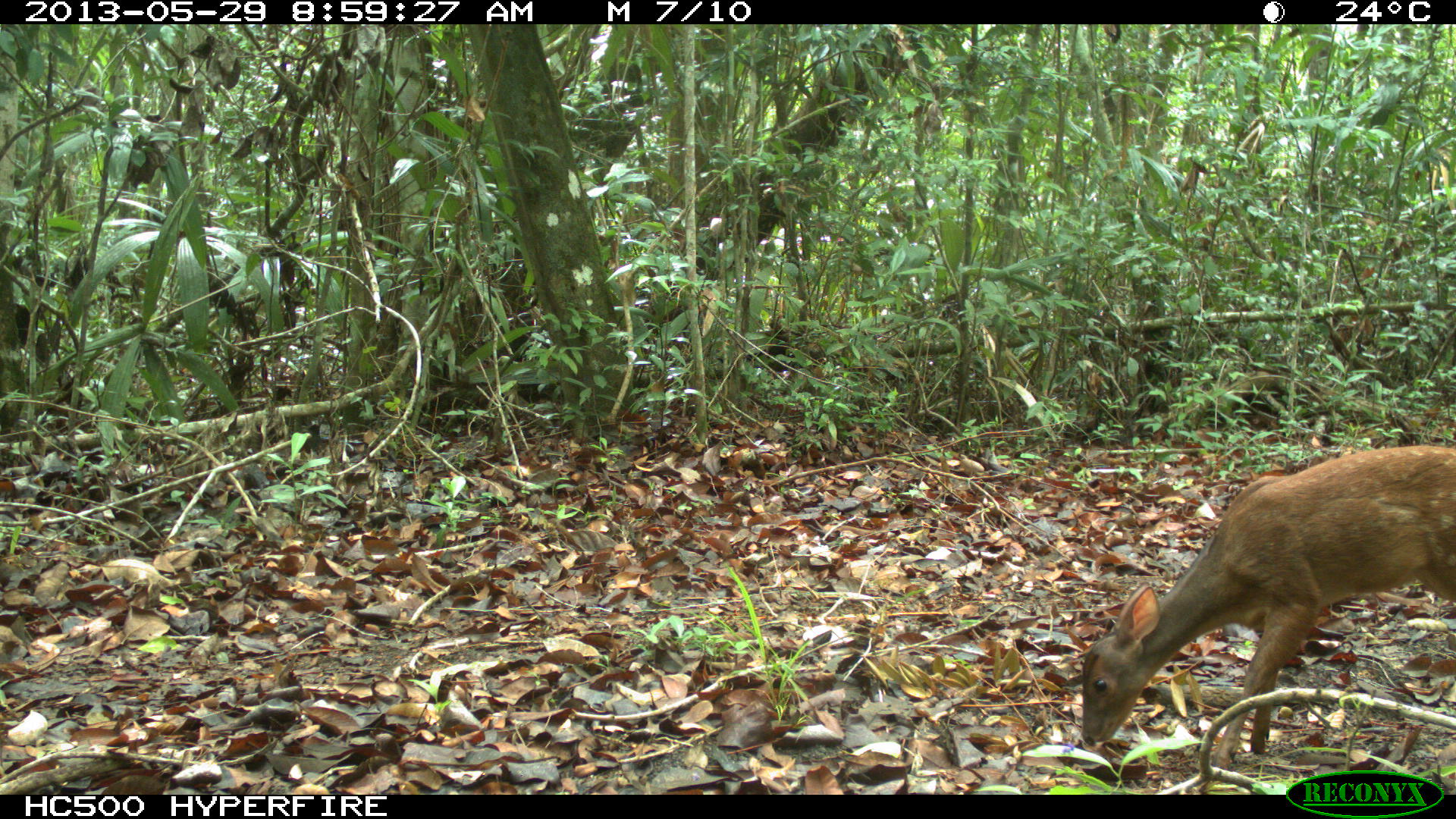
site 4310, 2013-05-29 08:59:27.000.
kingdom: Animalia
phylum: Chordata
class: Mammalia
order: Artiodactyla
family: Cervidae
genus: Mazama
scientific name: Mazama temama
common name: central american red brocket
Mazama temama (central american red brocket), count 1, sex female.